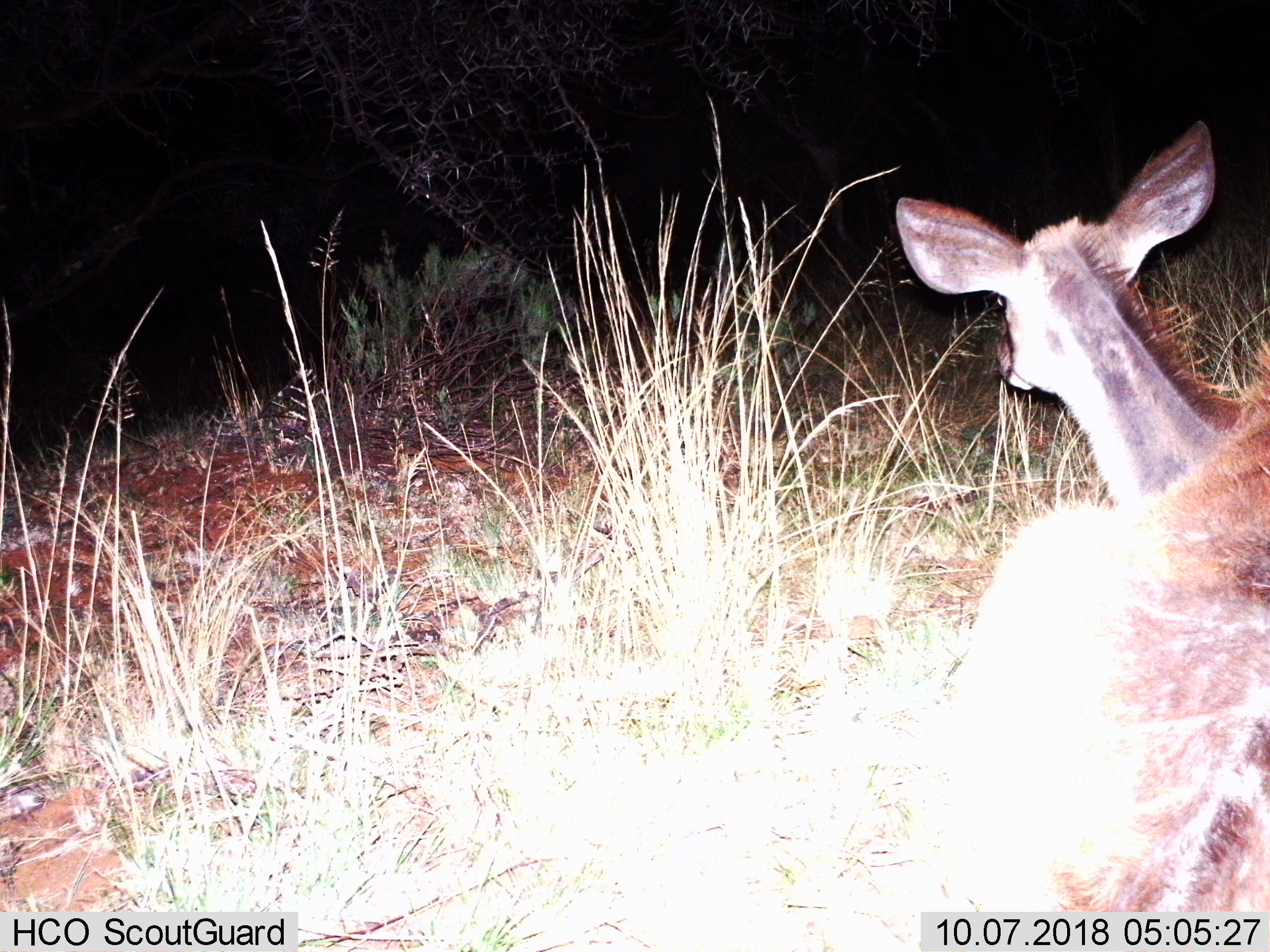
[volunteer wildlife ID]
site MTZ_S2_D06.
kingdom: Animalia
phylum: Chordata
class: Mammalia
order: Artiodactyla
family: Bovidae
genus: Tragelaphus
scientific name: Tragelaphus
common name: kudu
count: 1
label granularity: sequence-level